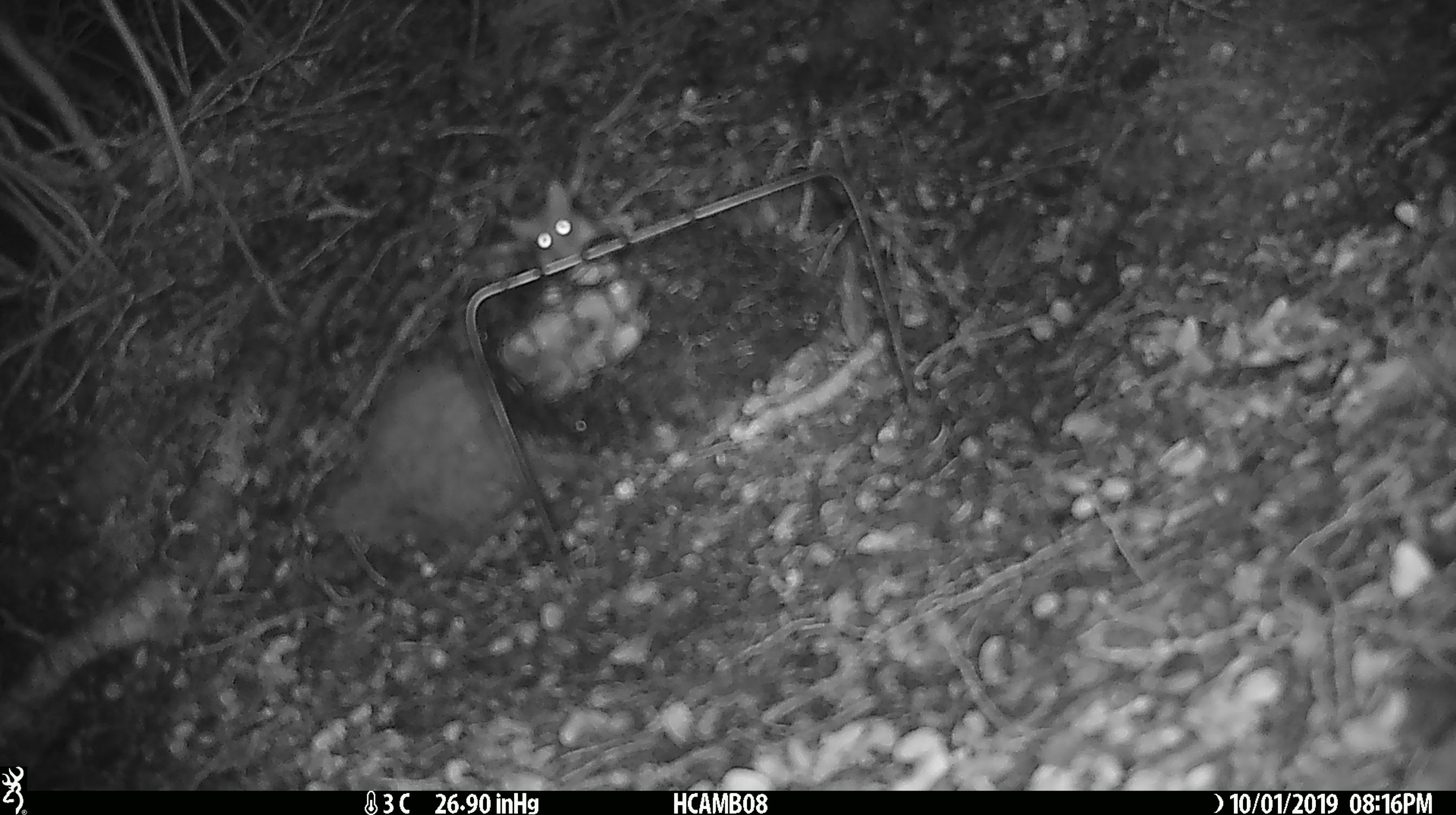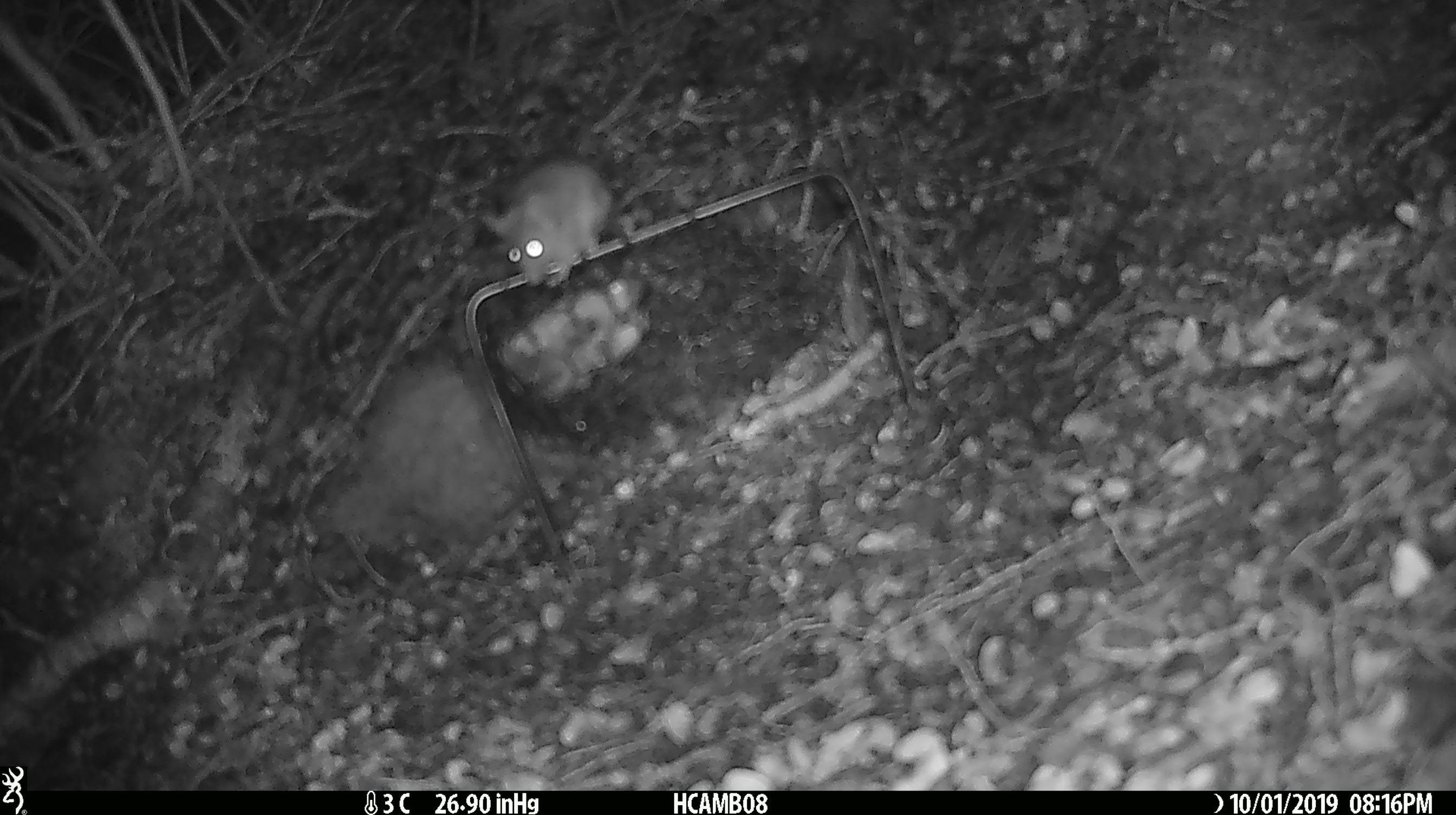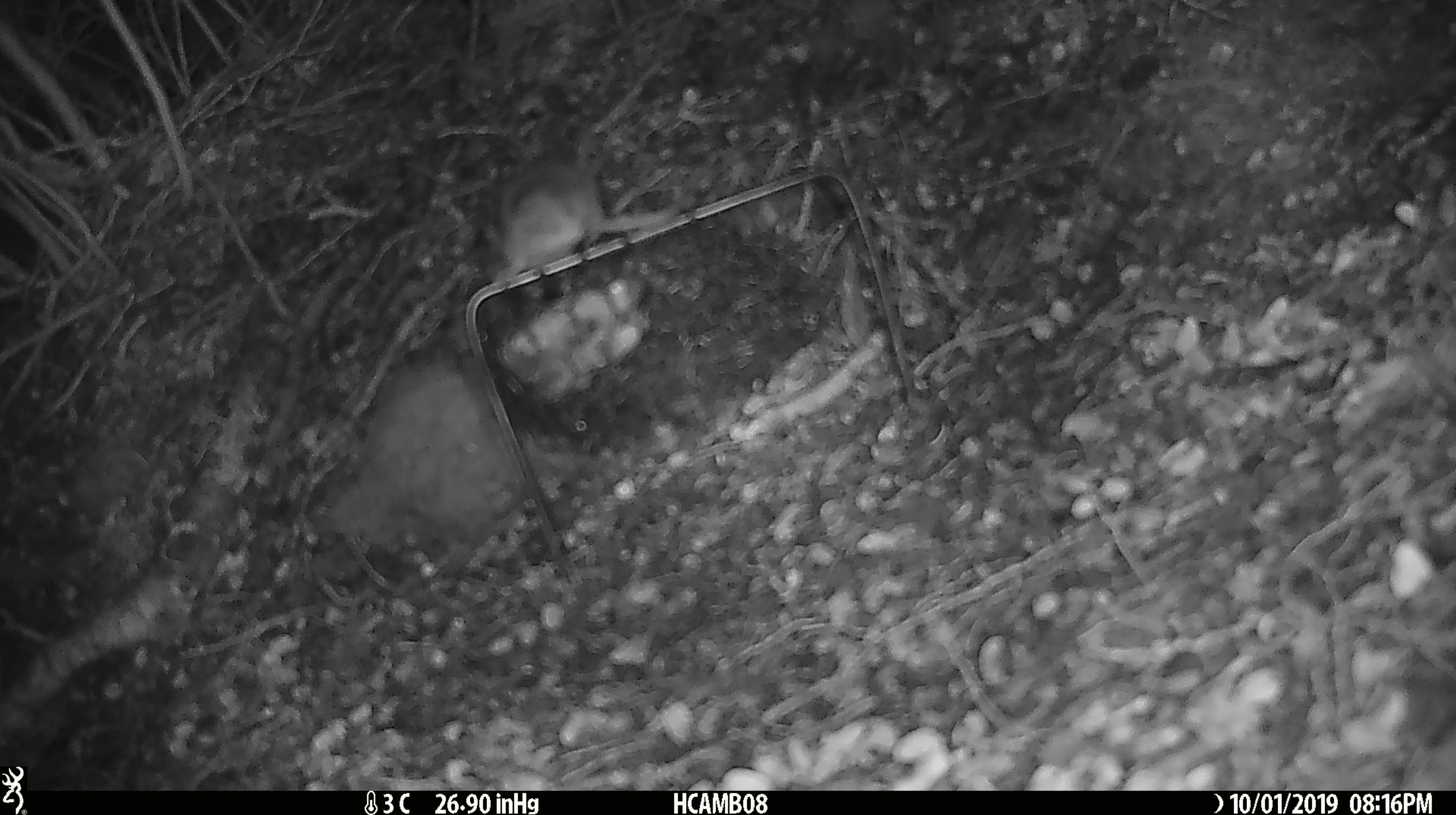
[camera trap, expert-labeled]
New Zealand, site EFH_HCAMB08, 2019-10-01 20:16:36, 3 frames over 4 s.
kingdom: Animalia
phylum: Chordata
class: Mammalia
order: Rodentia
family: Muridae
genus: Mus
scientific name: Mus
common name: mouse